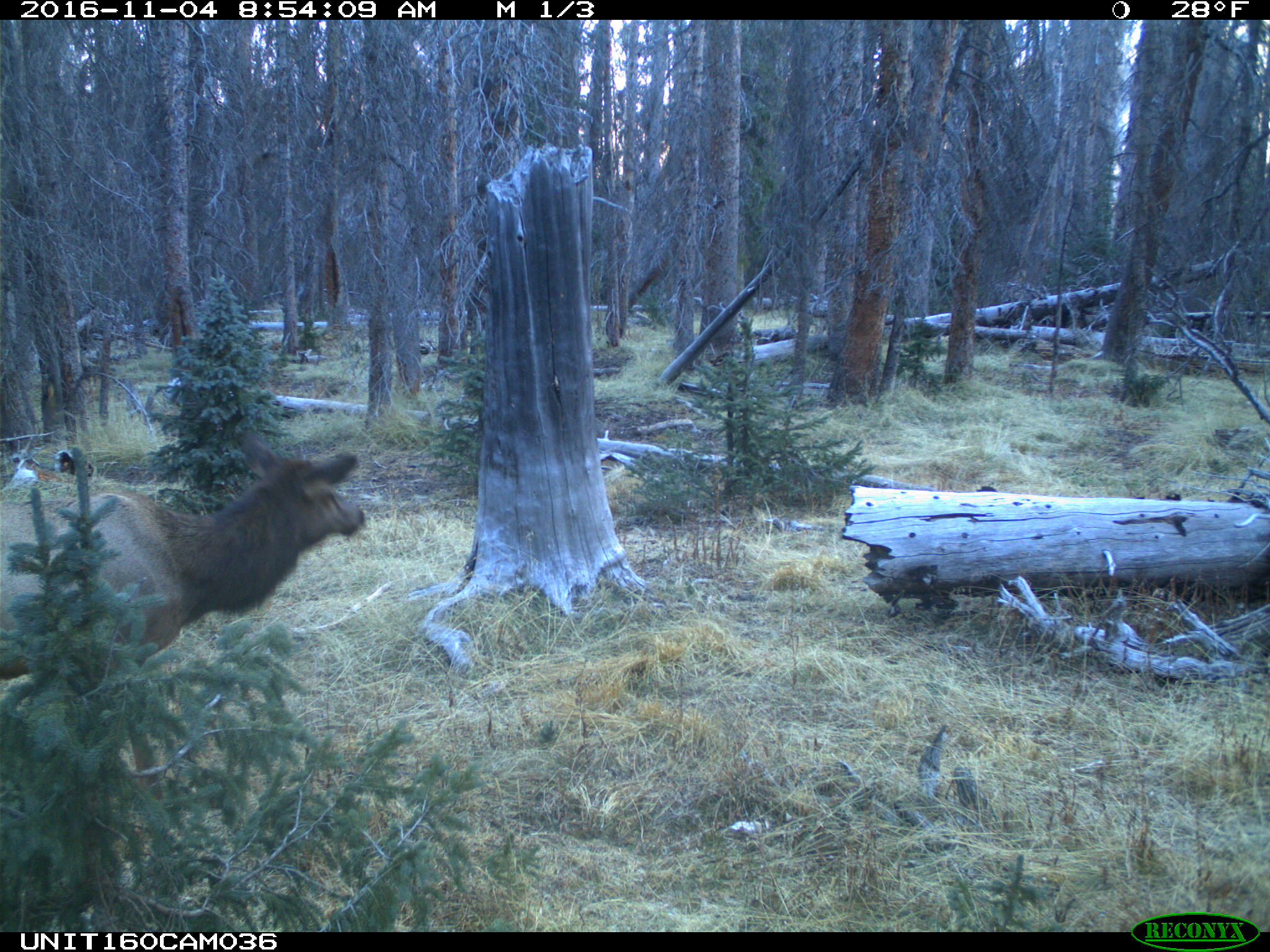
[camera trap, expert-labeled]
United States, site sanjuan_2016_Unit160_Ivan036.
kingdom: Animalia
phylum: Chordata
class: Mammalia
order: Artiodactyla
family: Cervidae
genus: Cervus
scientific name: Cervus elaphus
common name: red deer